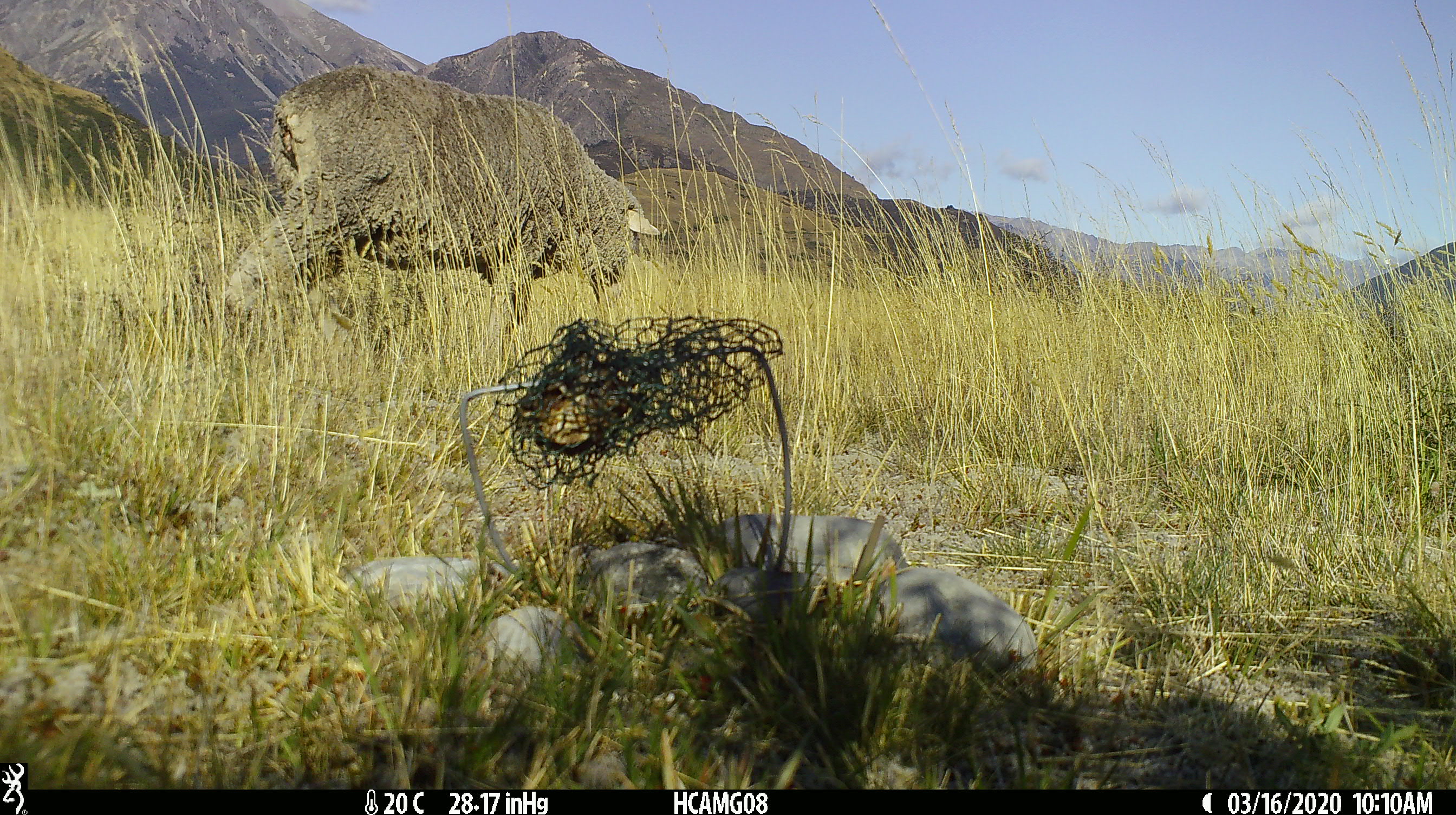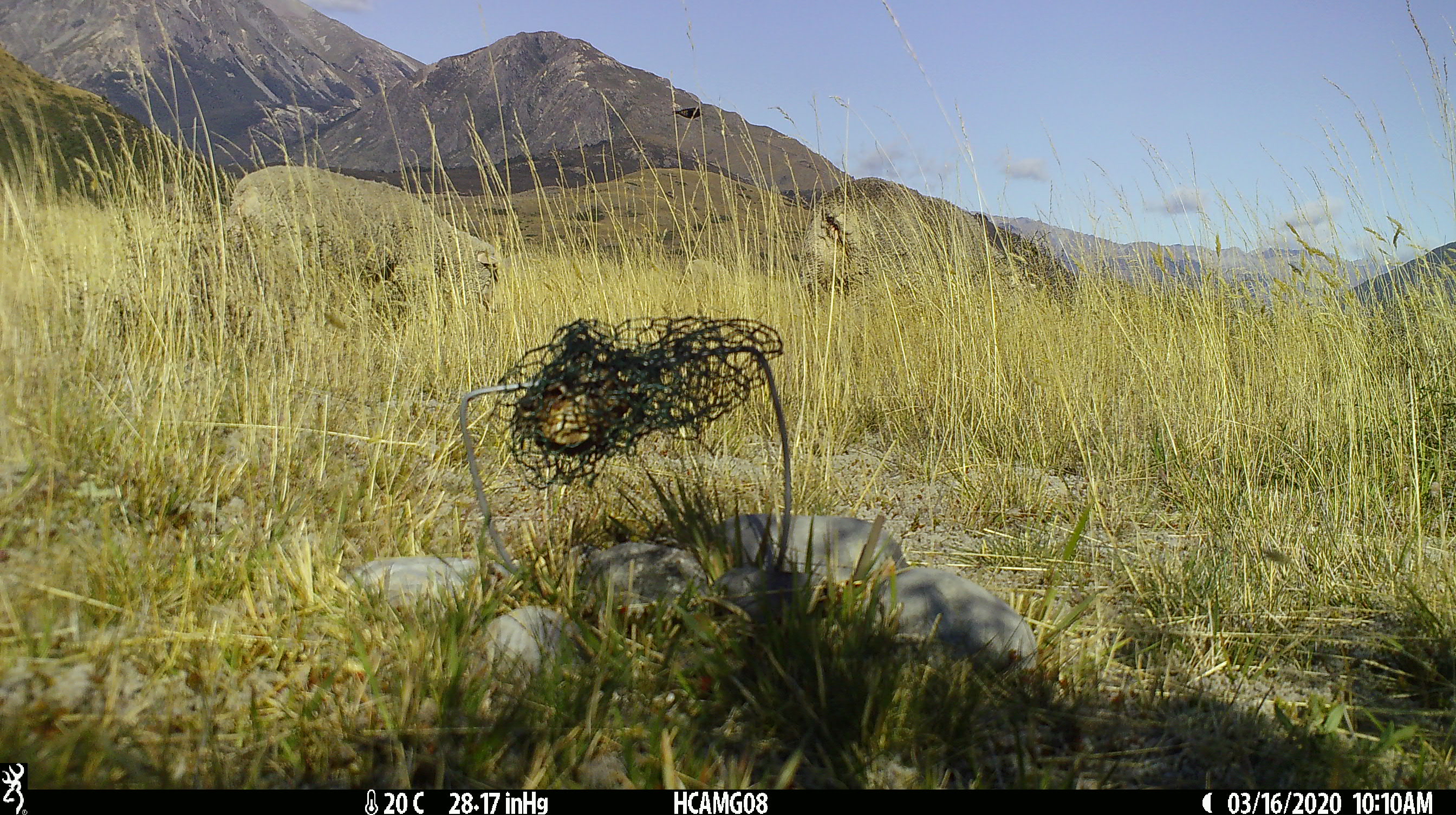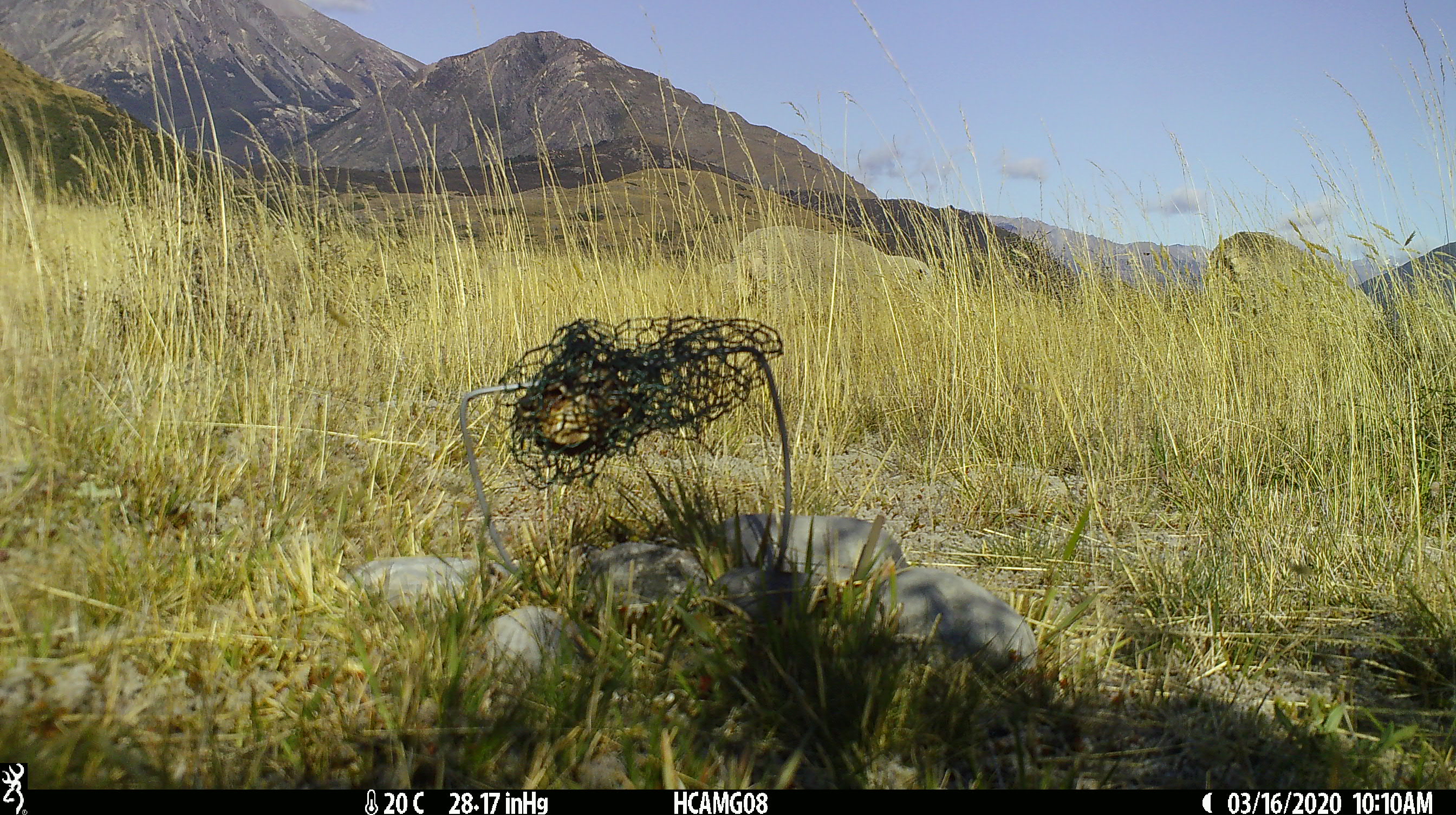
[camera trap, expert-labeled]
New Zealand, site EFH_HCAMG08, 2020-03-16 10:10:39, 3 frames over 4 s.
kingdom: Animalia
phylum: Chordata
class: Mammalia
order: Artiodactyla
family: Bovidae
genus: Ovis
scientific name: Ovis aries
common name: domestic sheep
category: sheep